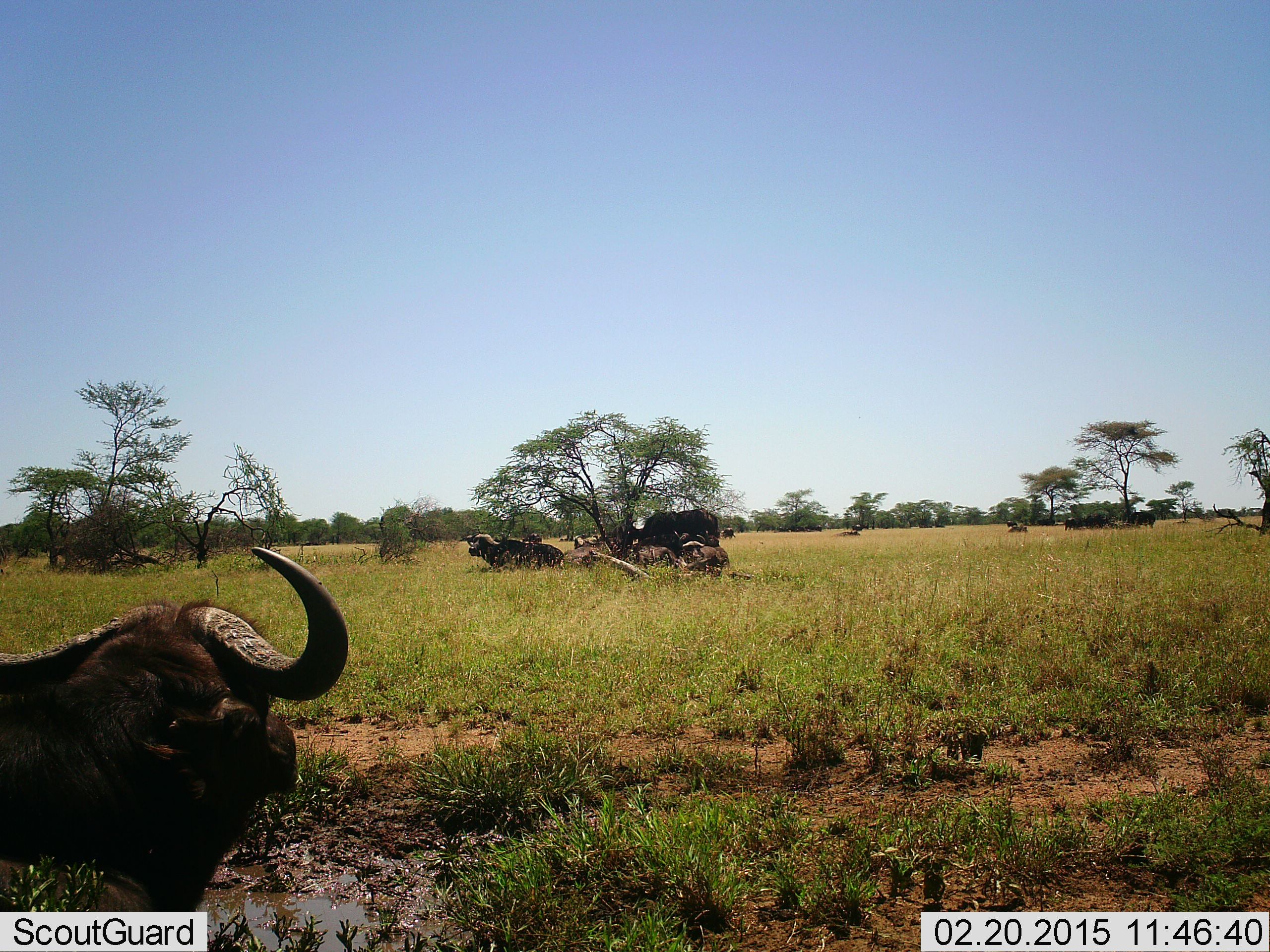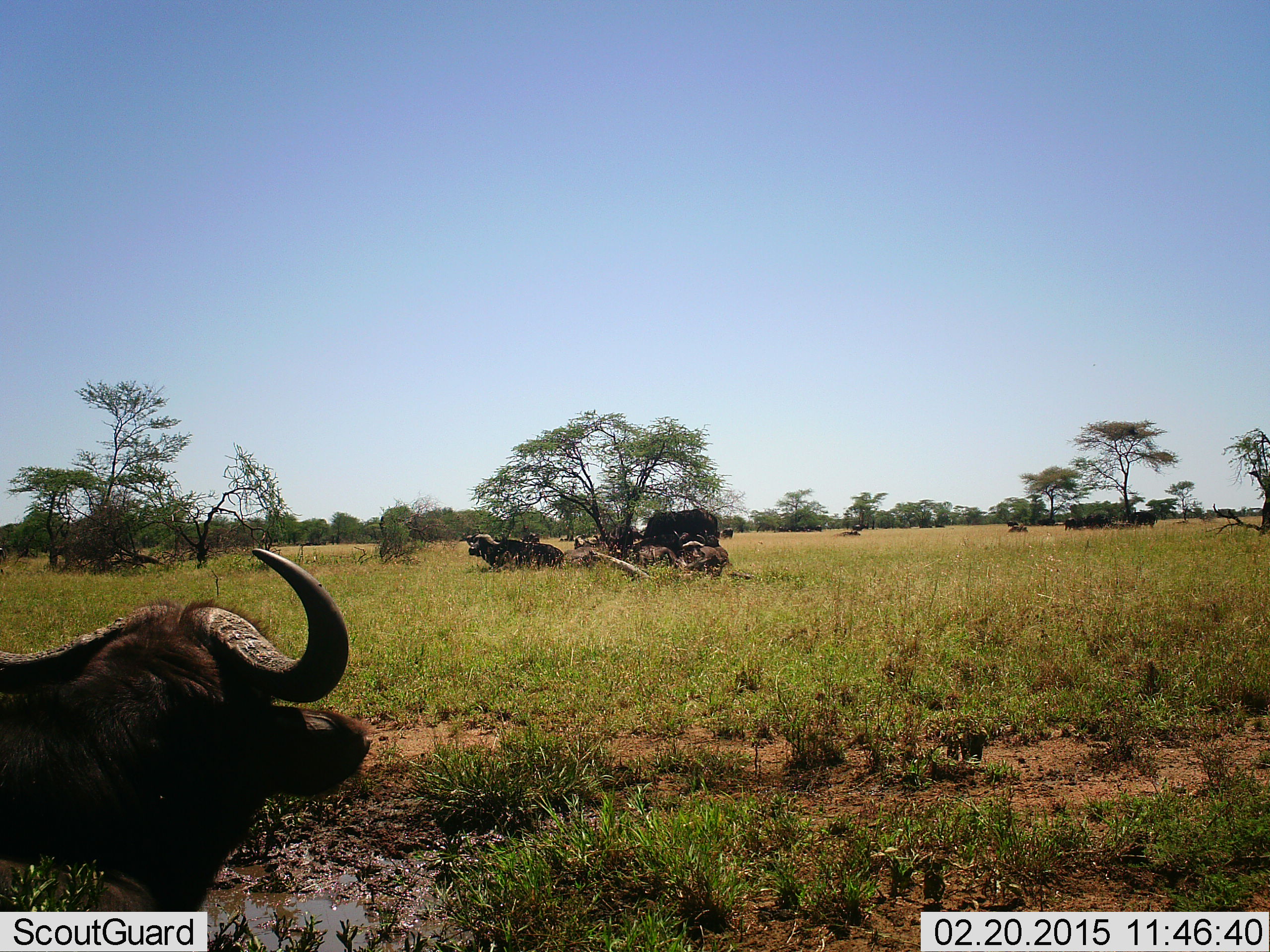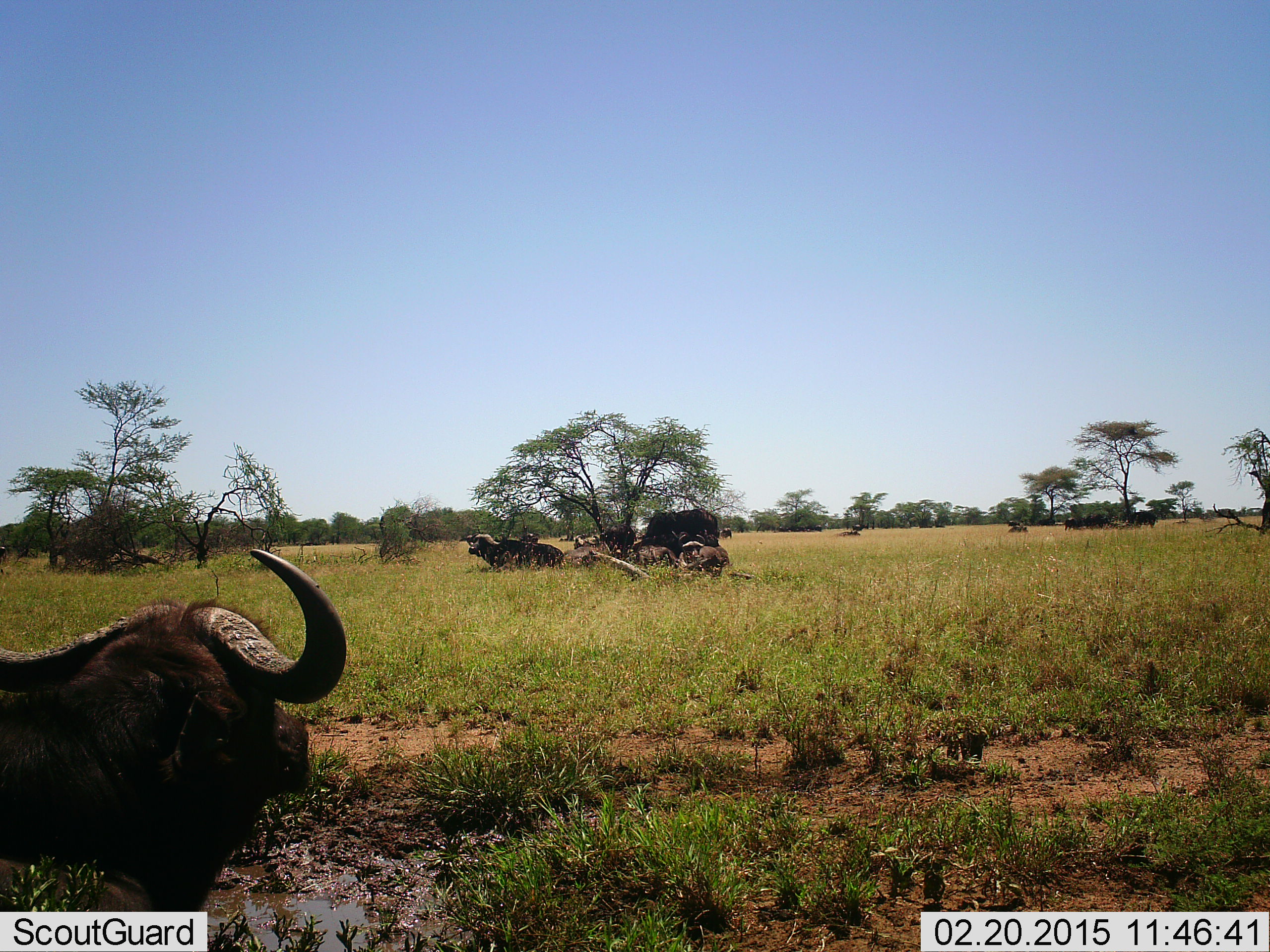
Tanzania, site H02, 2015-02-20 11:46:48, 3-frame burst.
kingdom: Animalia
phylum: Chordata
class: Mammalia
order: Artiodactyla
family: Bovidae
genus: Syncerus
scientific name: Syncerus caffer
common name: cape buffalo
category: buffalo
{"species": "buffalo (cape buffalo) (Syncerus caffer)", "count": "6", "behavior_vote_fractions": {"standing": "40%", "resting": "90%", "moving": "0%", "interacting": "0%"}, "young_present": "0%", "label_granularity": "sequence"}